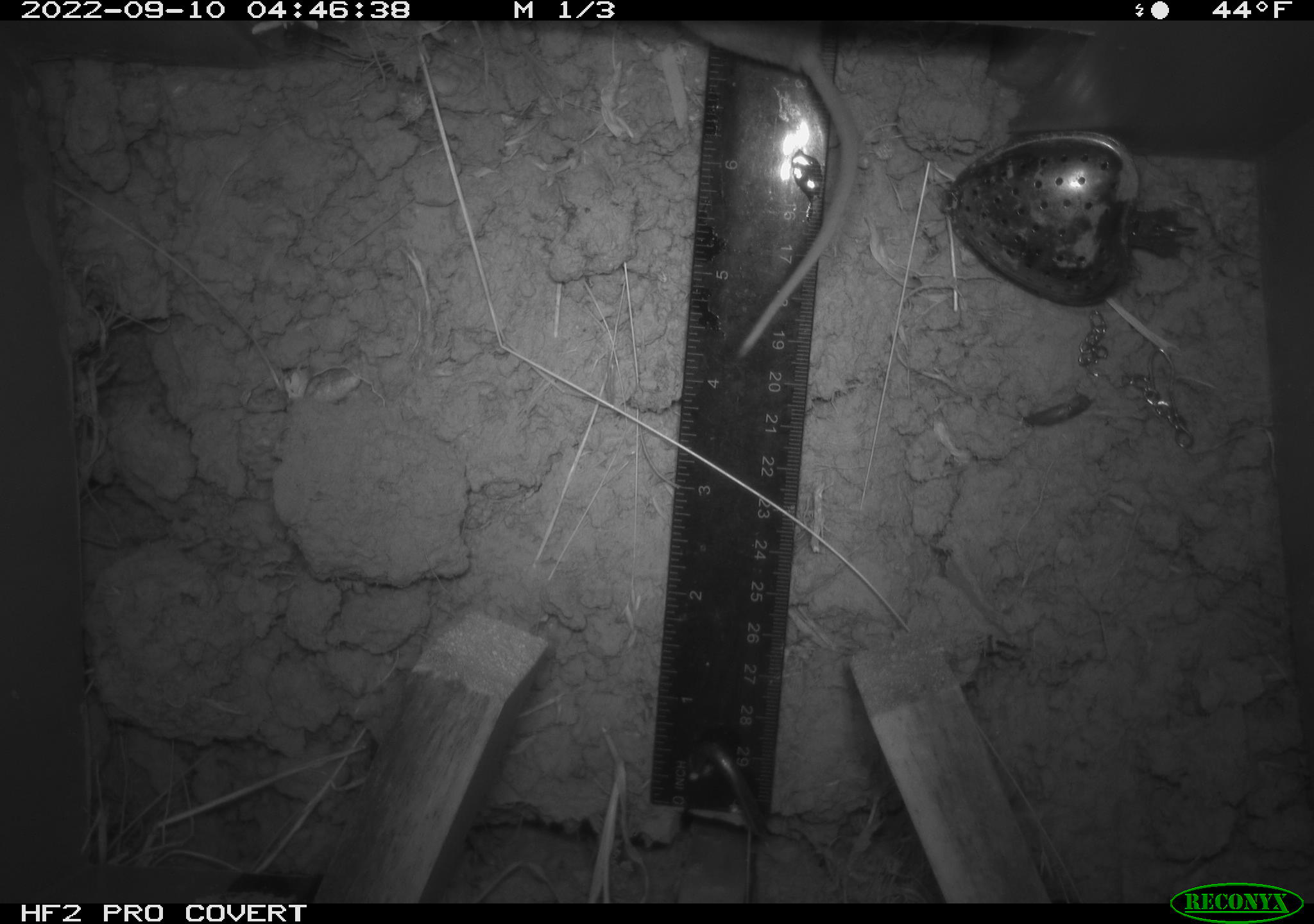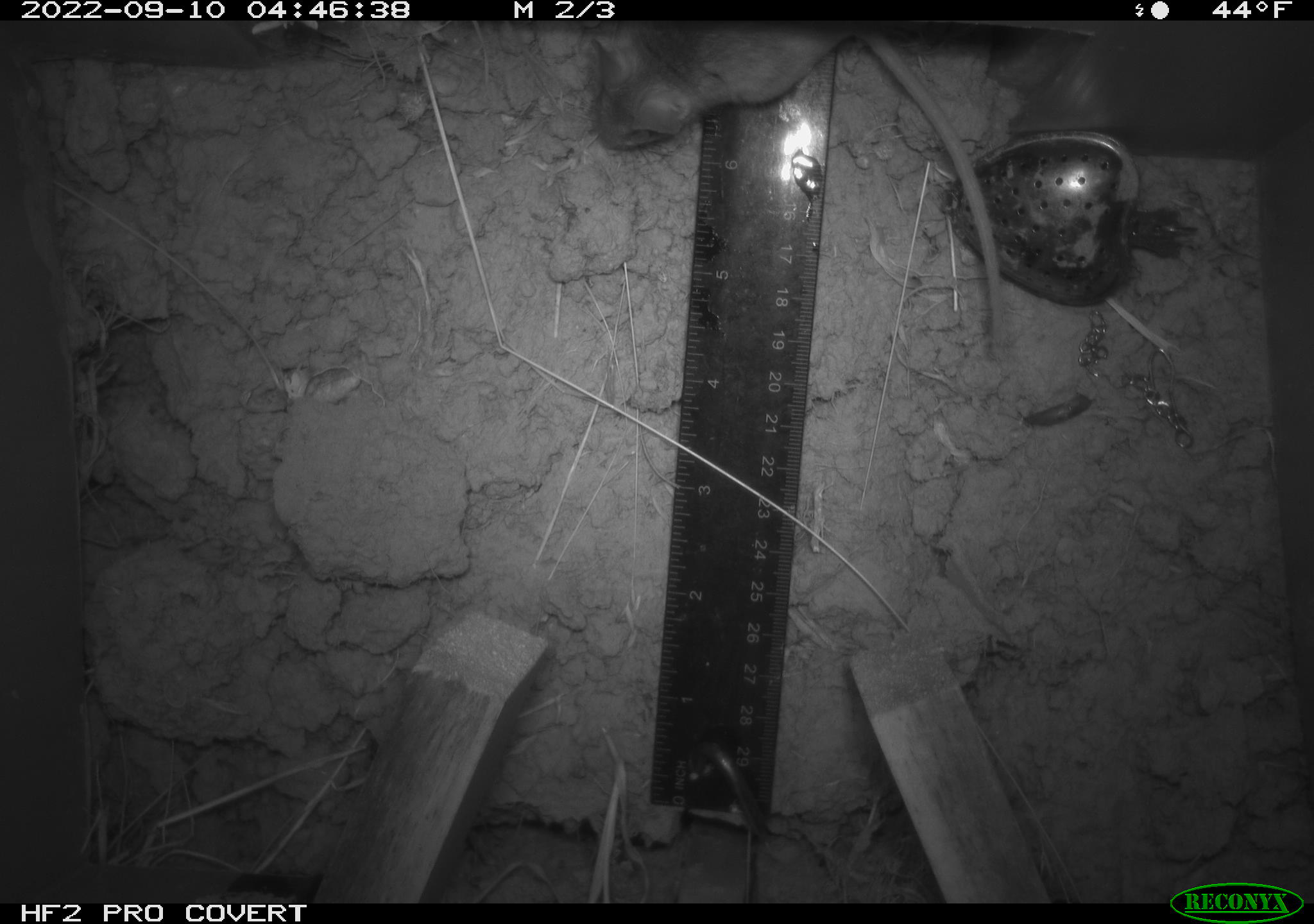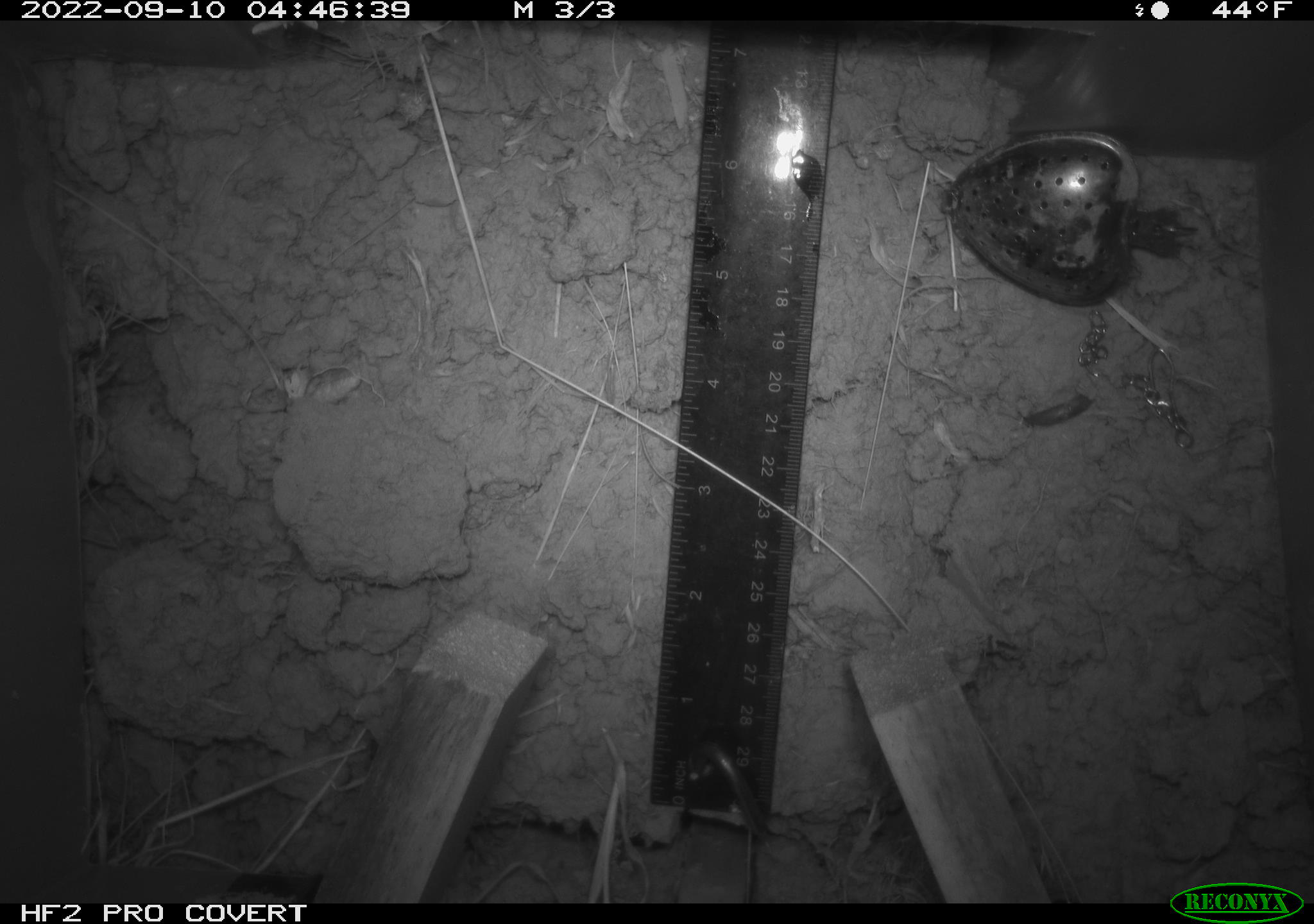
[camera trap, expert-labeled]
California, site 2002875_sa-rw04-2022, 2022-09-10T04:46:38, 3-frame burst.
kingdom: Animalia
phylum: Chordata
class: Mammalia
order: Rodentia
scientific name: Rodentia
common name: mouse species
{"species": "mouse species (Rodentia)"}